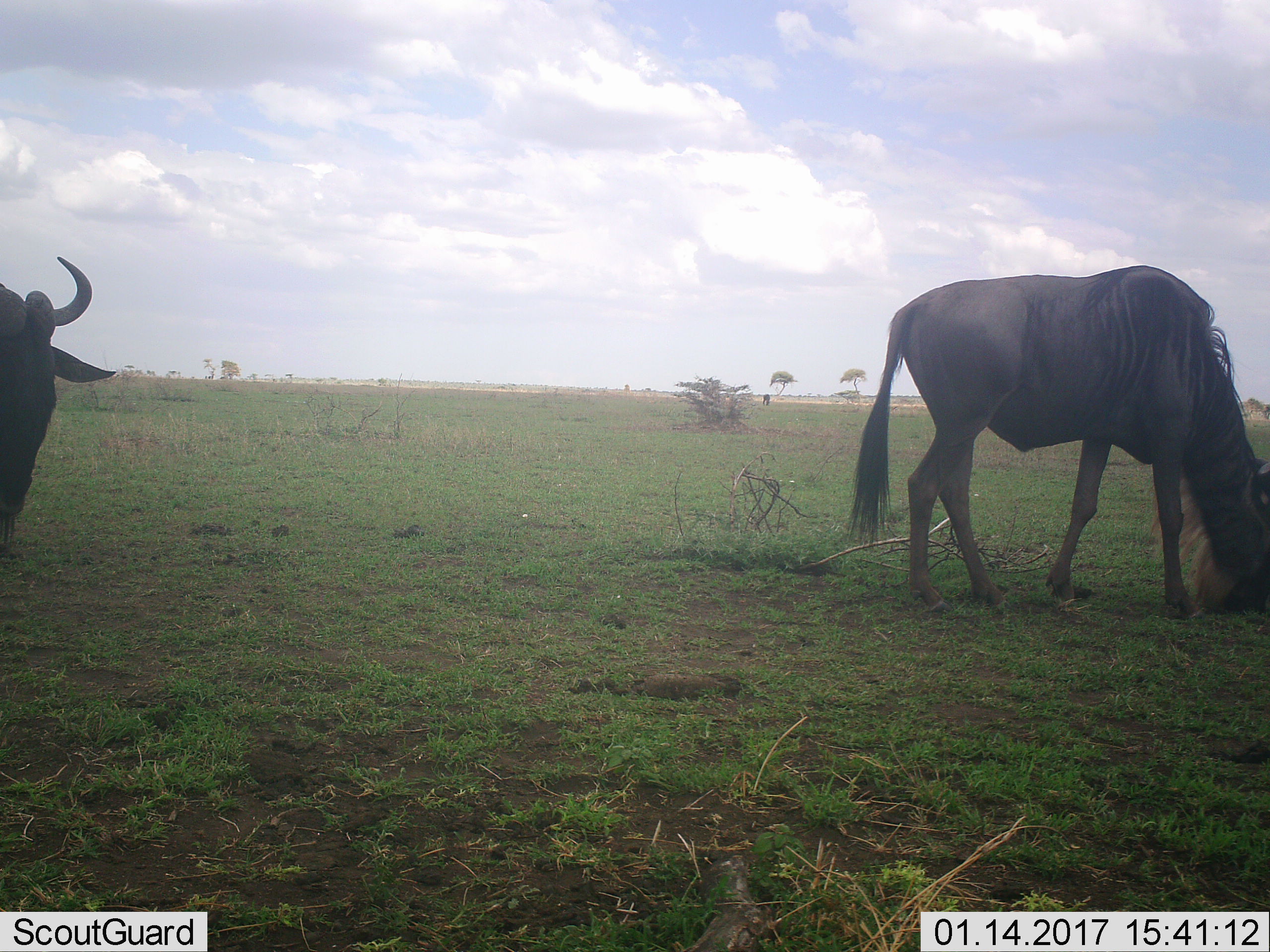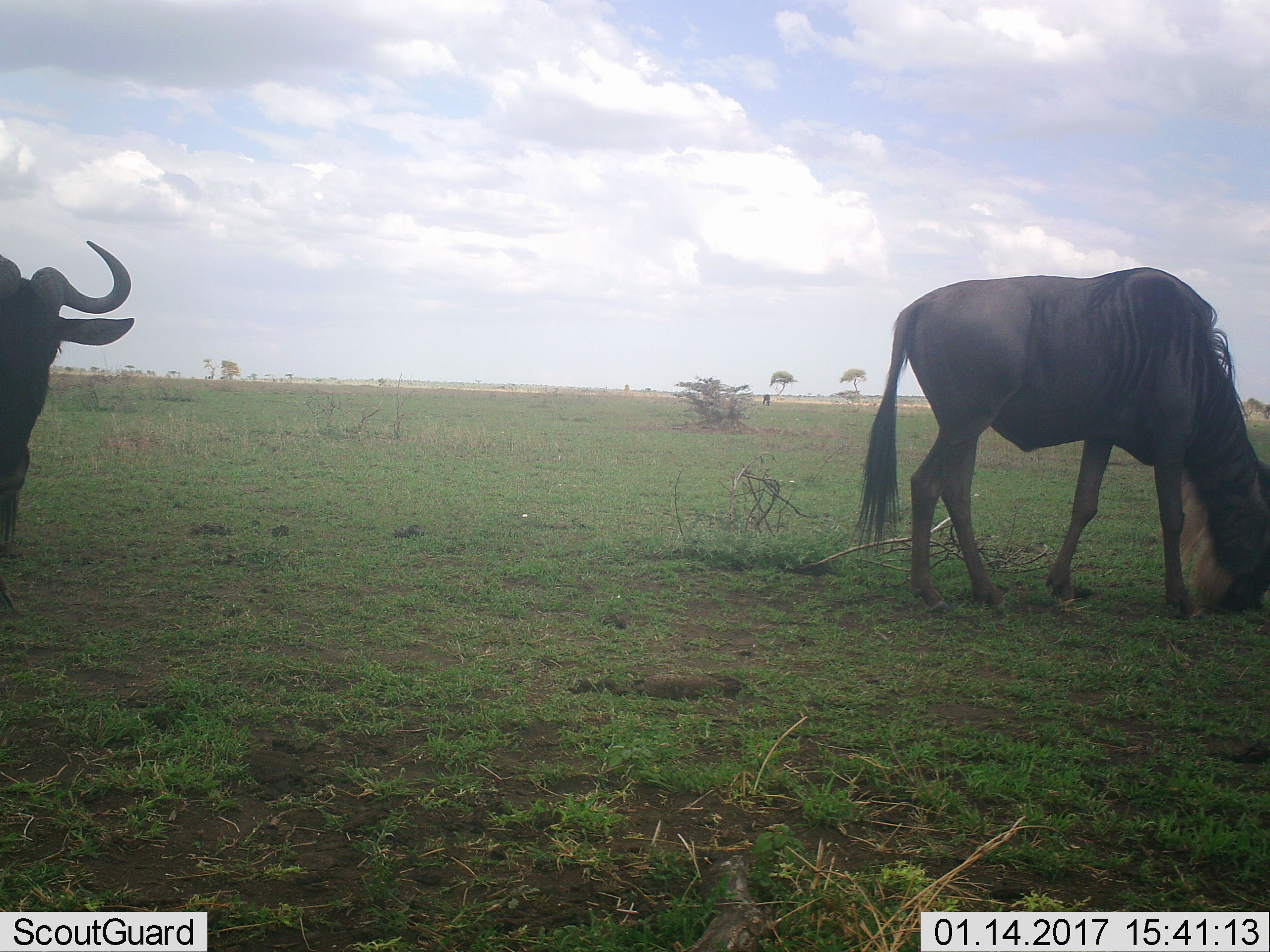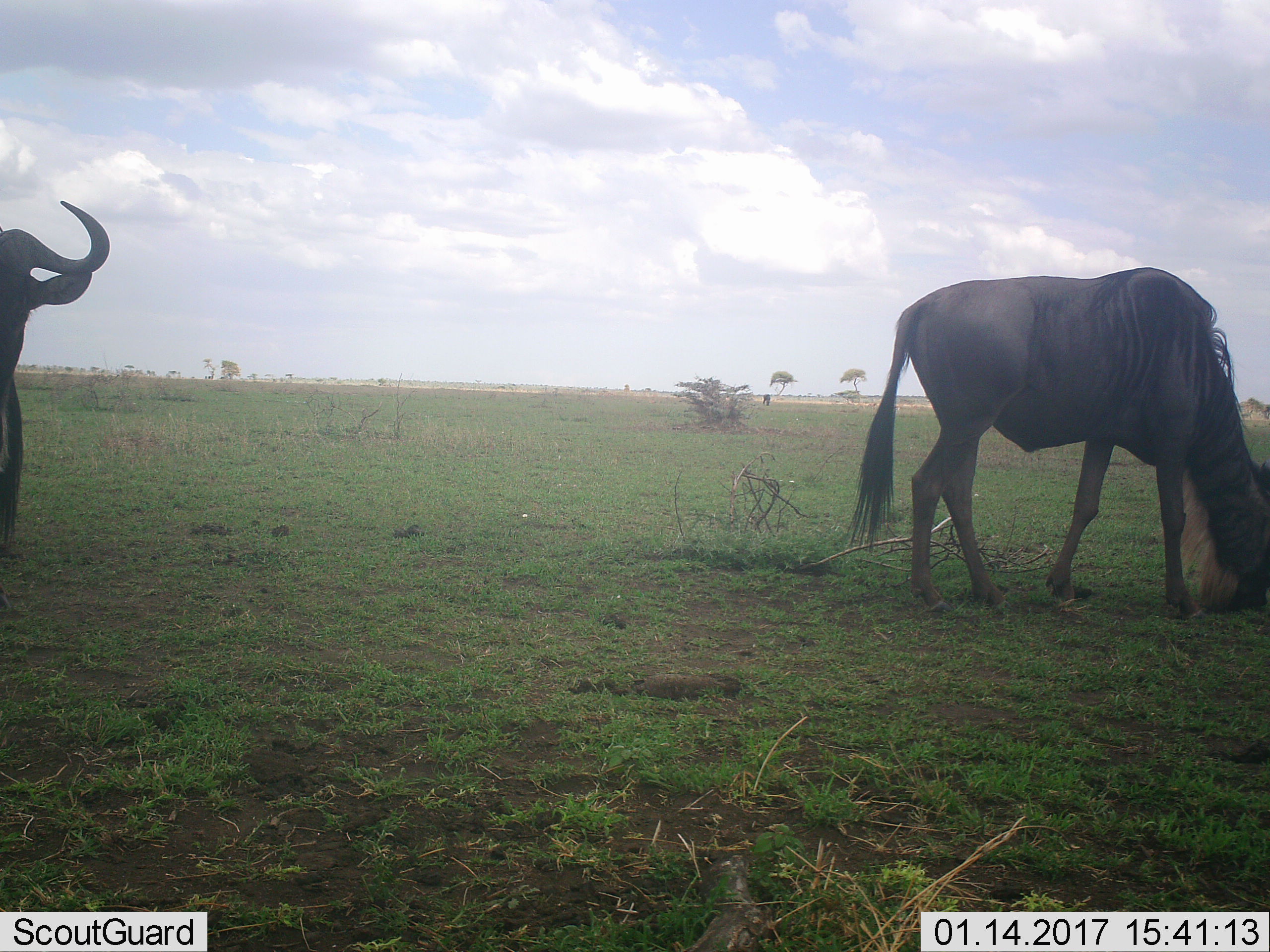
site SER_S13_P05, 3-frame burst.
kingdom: Animalia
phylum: Chordata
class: Mammalia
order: Artiodactyla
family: Bovidae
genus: Connochaetes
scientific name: Connochaetes taurinus taurinus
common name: blue wildebeest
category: wildebeestblue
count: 2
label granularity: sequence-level